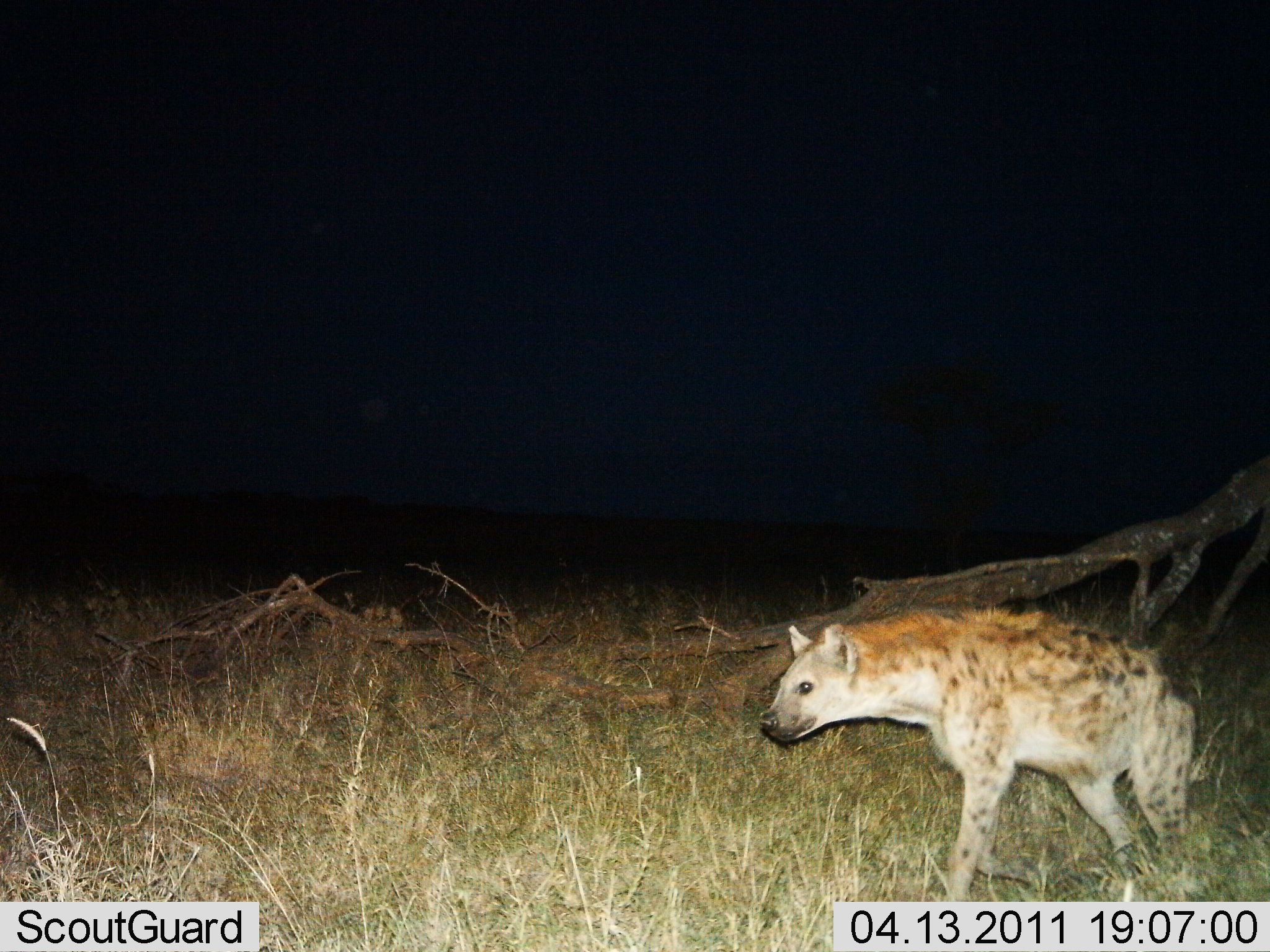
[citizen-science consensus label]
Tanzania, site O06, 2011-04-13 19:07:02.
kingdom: Animalia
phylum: Chordata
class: Mammalia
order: Carnivora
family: Hyaenidae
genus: Crocuta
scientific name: Crocuta crocuta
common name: spotted hyena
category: hyenaspotted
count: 1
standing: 15%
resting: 0%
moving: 85%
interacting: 0%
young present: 0%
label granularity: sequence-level